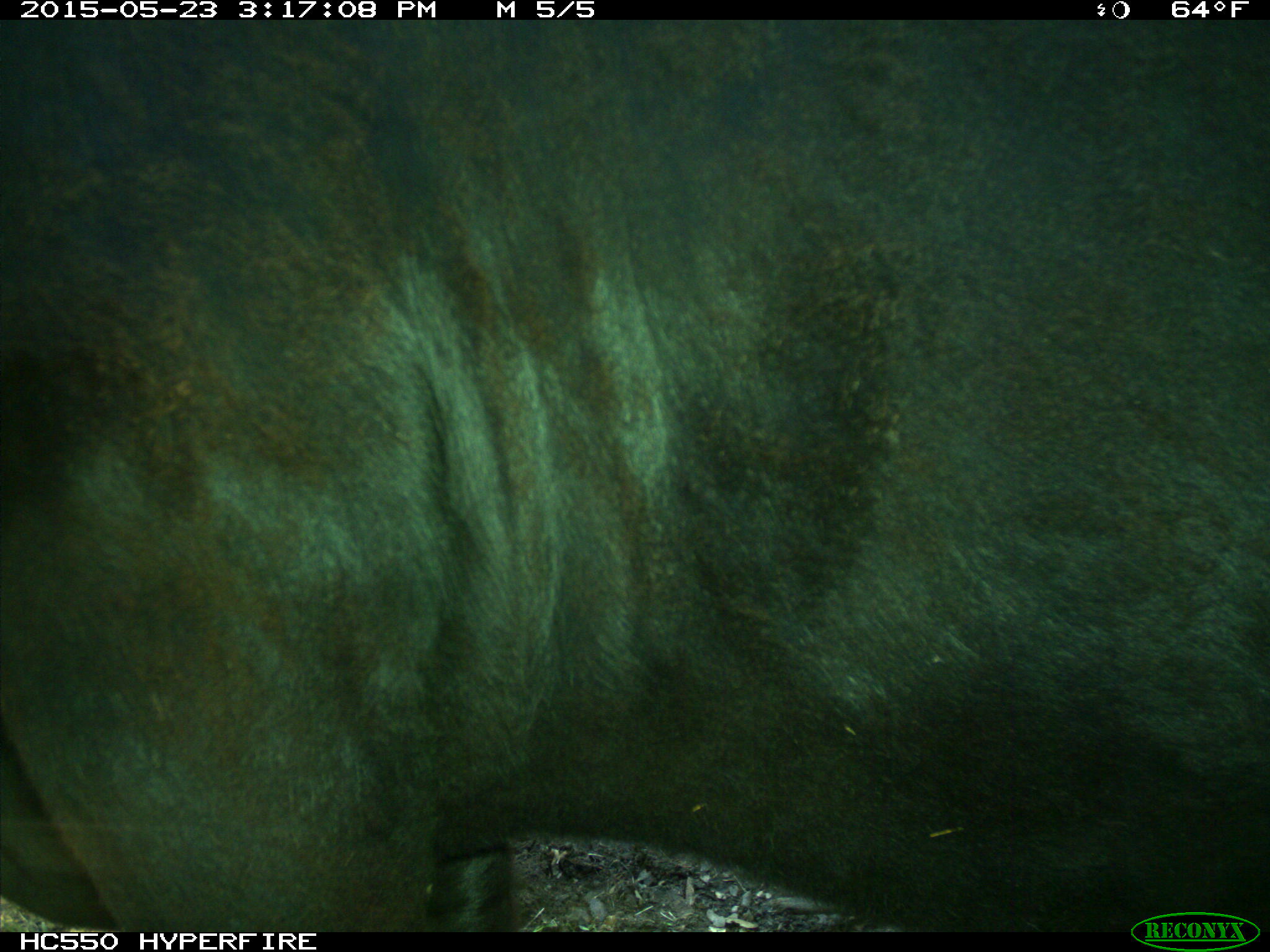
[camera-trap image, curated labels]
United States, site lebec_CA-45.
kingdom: Animalia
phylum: Chordata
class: Mammalia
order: Artiodactyla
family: Bovidae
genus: Bos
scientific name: Bos taurus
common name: domestic cow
Bos taurus (domestic cow).